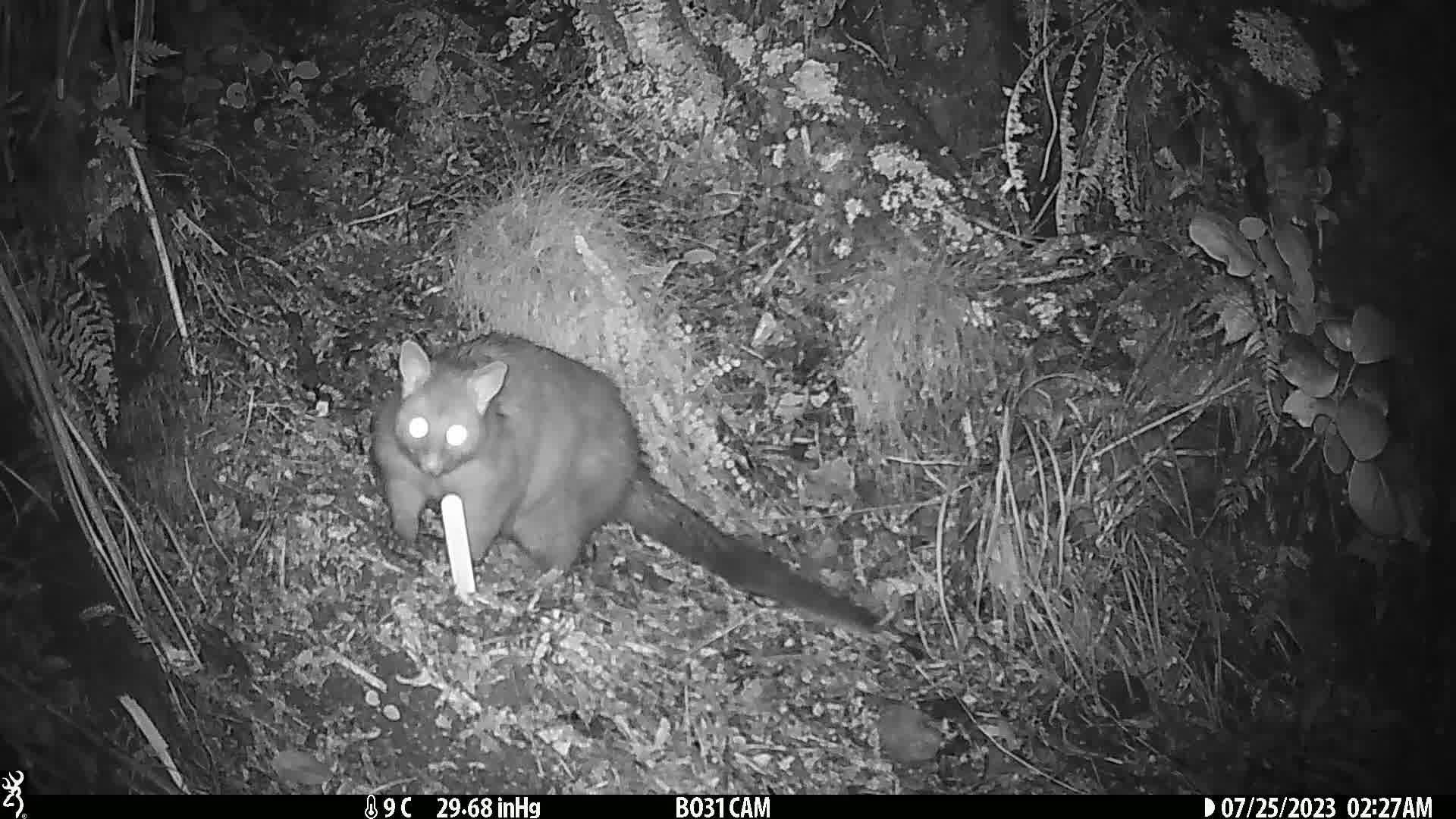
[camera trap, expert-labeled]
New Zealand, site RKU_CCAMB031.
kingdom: Animalia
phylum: Chordata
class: Mammalia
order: Diprotodontia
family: Phalangeridae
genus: Trichosurus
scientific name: Trichosurus vulpecula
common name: common brushtail possum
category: possum